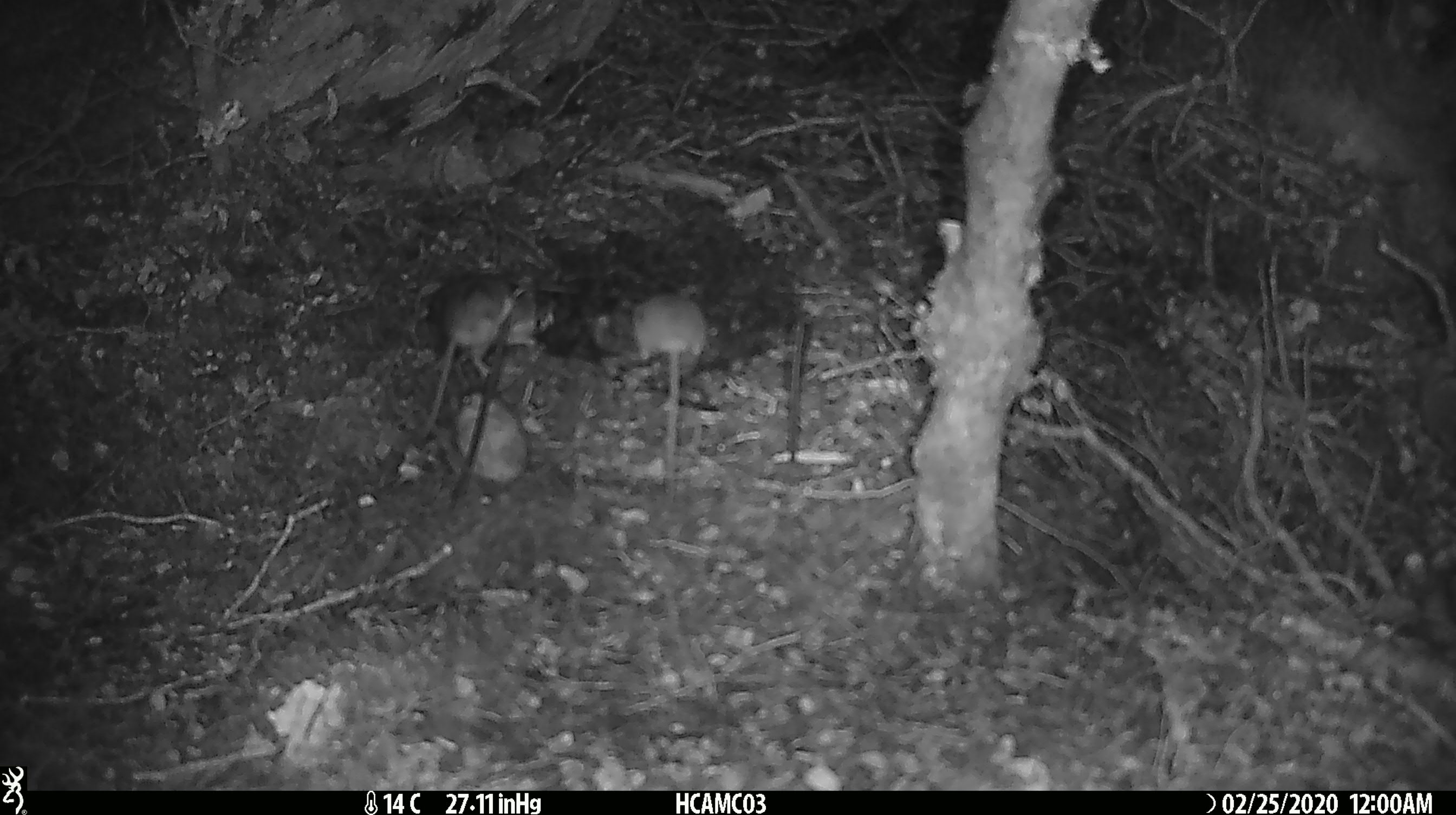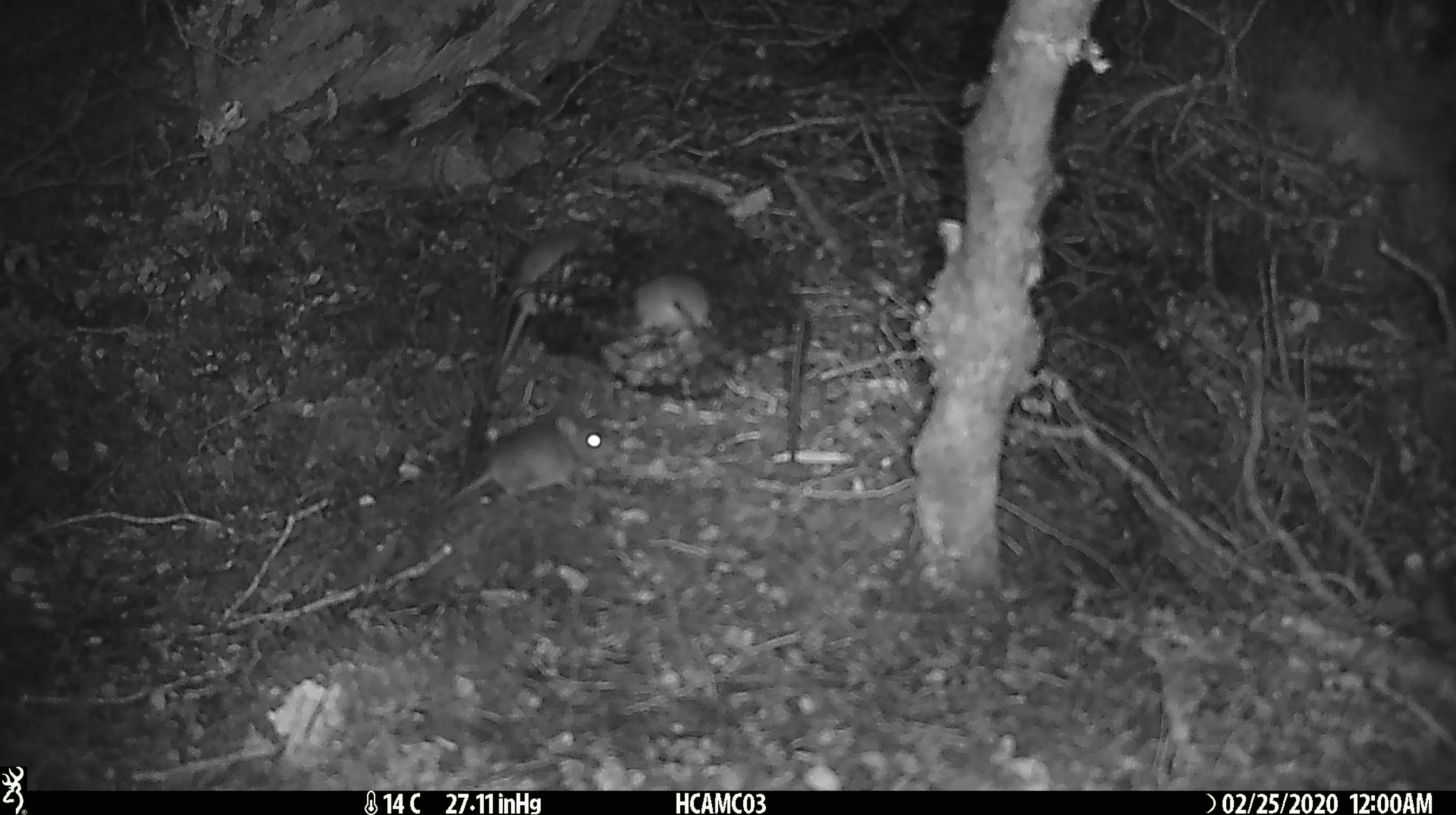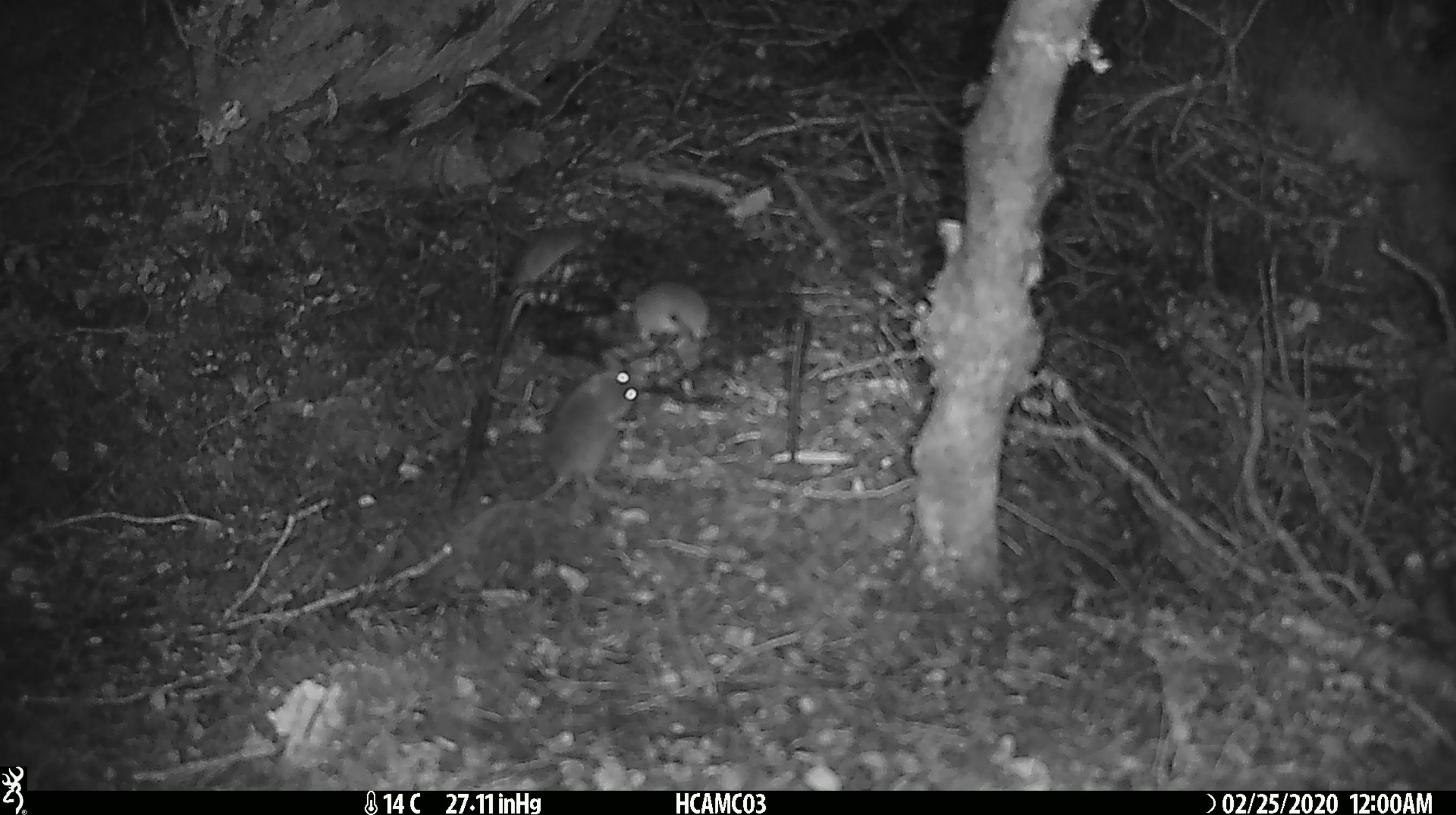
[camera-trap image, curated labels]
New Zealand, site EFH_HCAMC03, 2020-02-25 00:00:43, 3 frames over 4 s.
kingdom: Animalia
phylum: Chordata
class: Mammalia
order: Rodentia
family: Muridae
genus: Mus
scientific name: Mus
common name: mouse